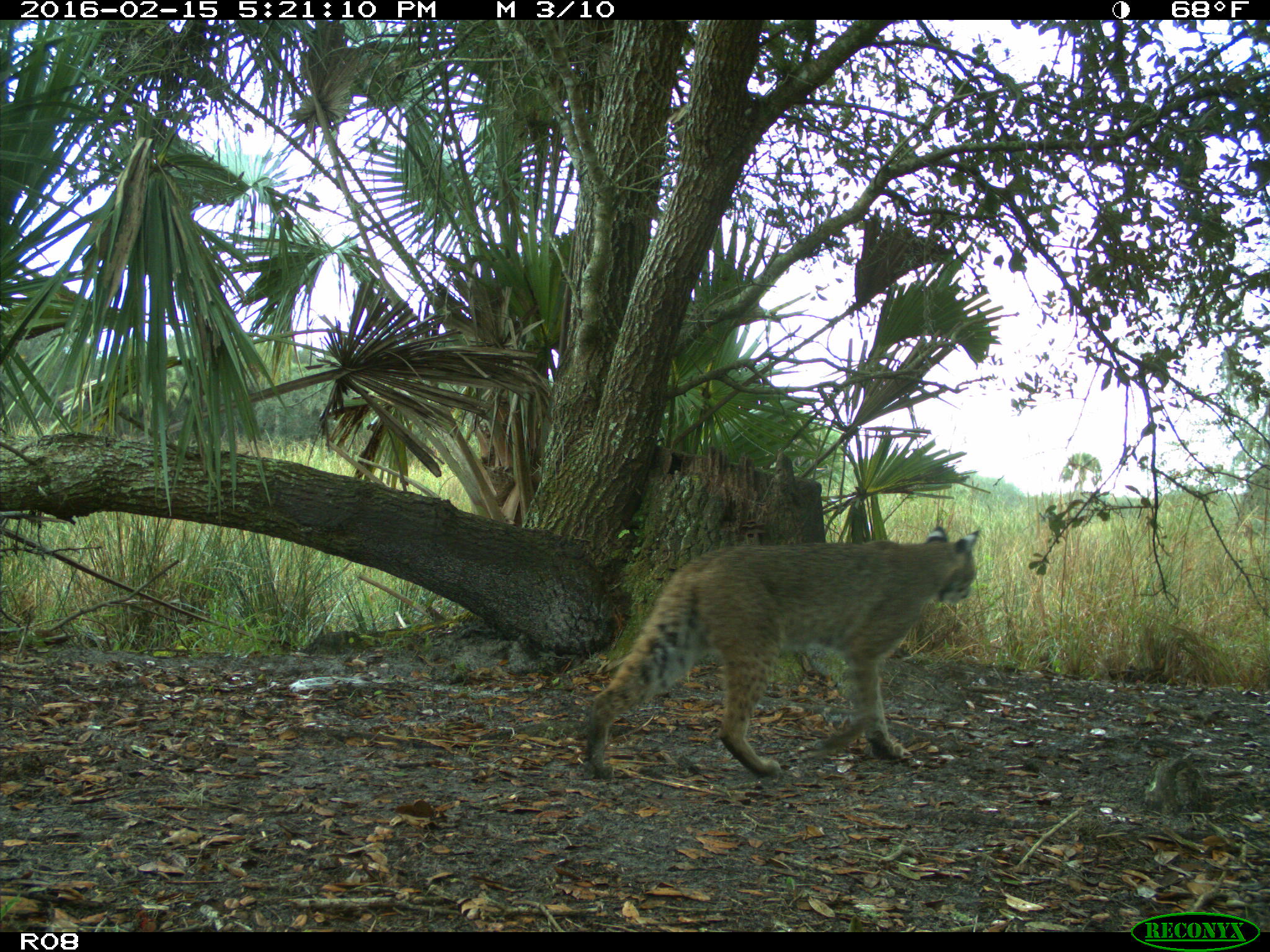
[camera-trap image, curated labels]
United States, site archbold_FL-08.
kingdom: Animalia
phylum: Chordata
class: Mammalia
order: Carnivora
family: Felidae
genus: Lynx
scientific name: Lynx rufus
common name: bobcat